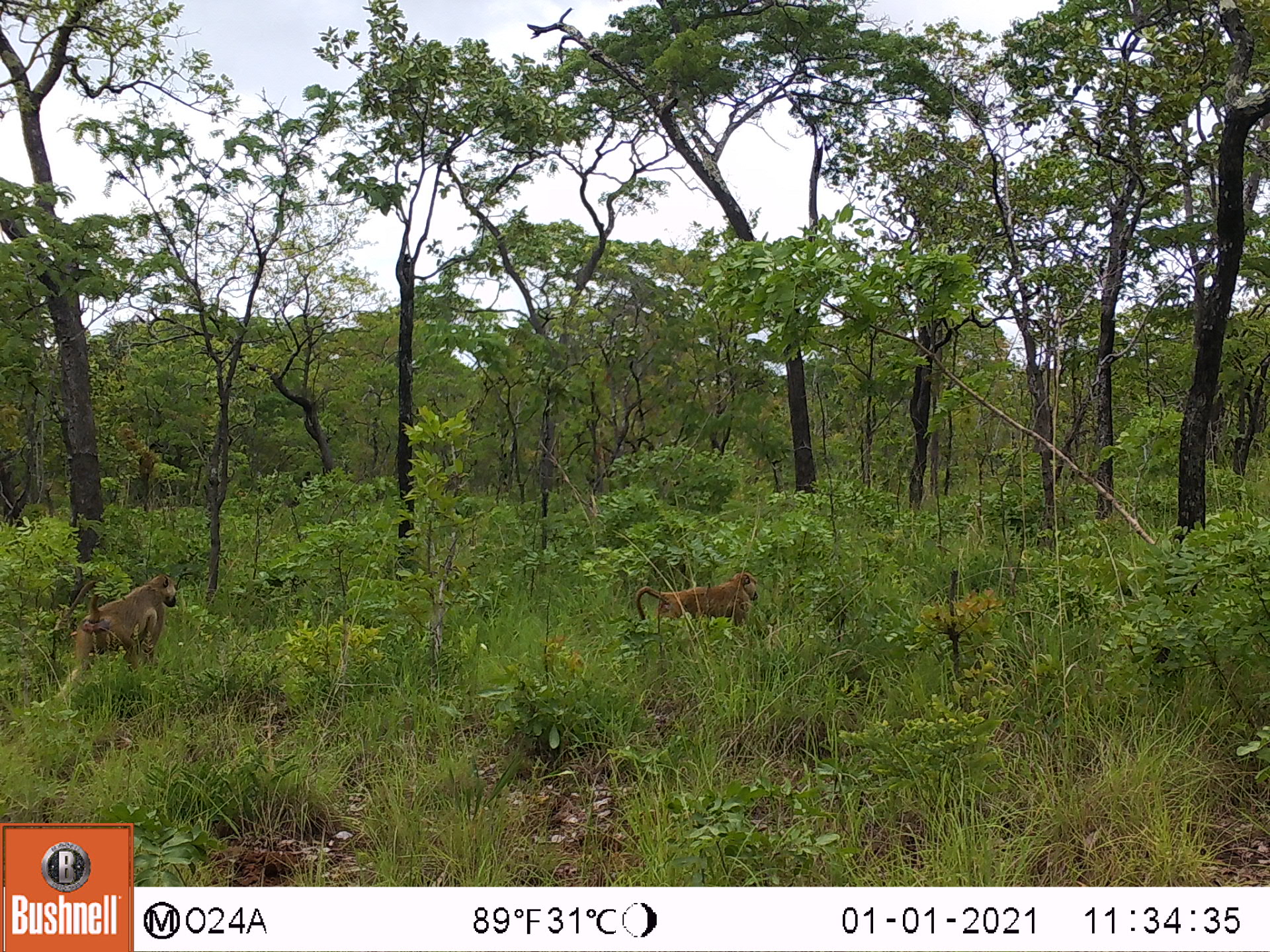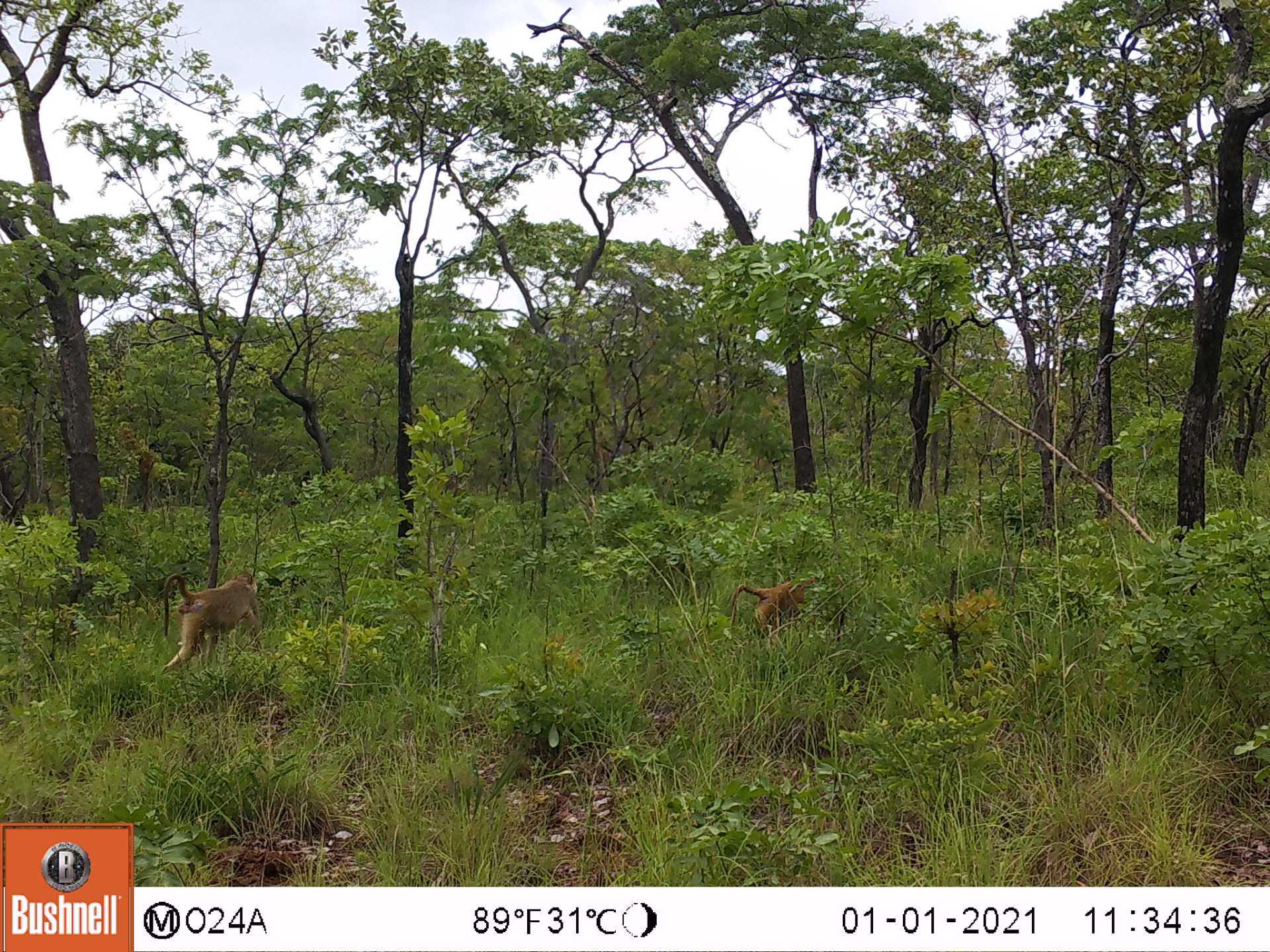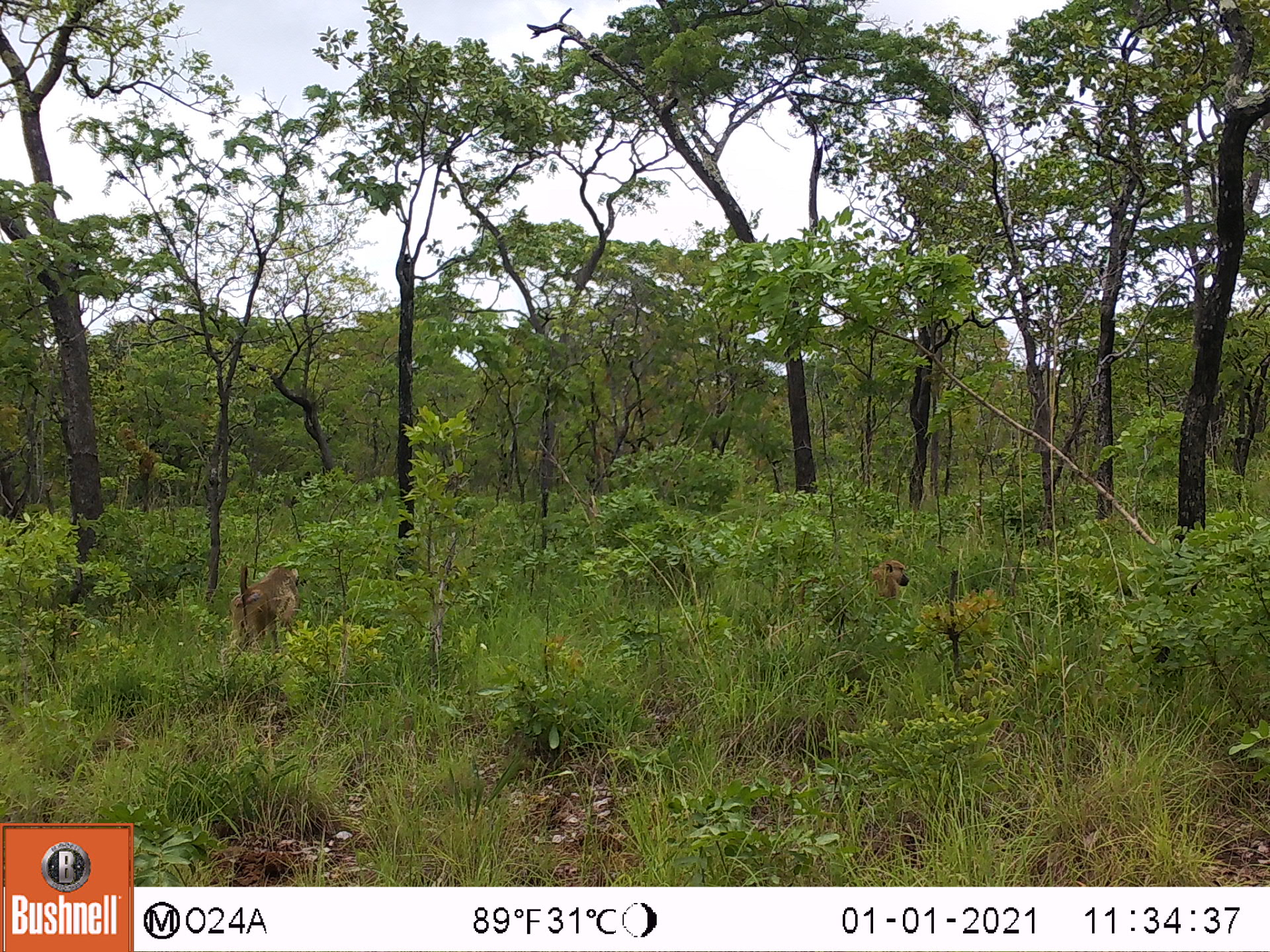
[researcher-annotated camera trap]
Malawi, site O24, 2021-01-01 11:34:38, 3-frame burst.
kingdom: Animalia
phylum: Chordata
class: Mammalia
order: Primates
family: Cercopithecidae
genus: Papio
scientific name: Papio cynocephalus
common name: yellow baboon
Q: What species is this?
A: Yellow baboon (Papio cynocephalus).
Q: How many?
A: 2.